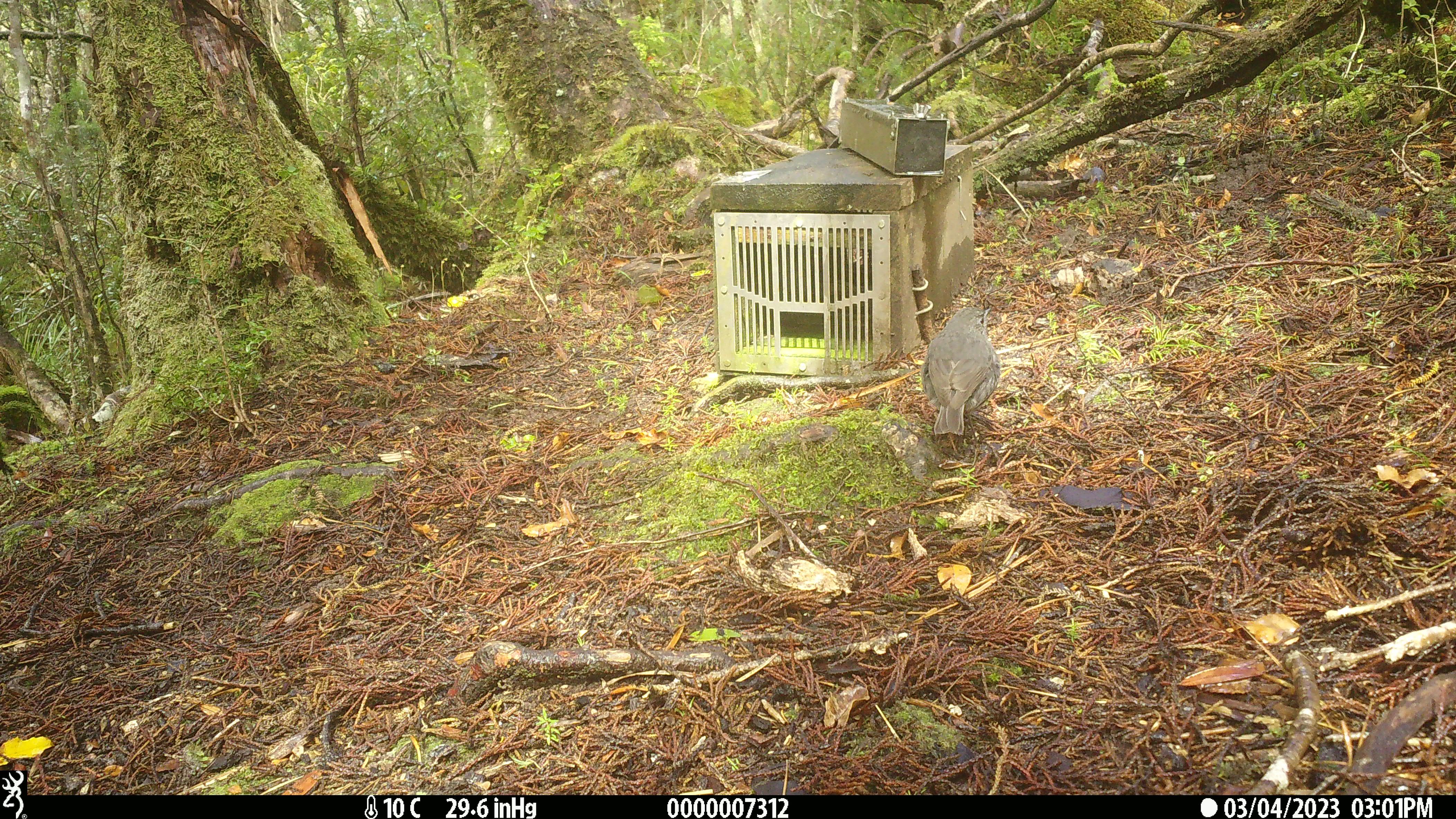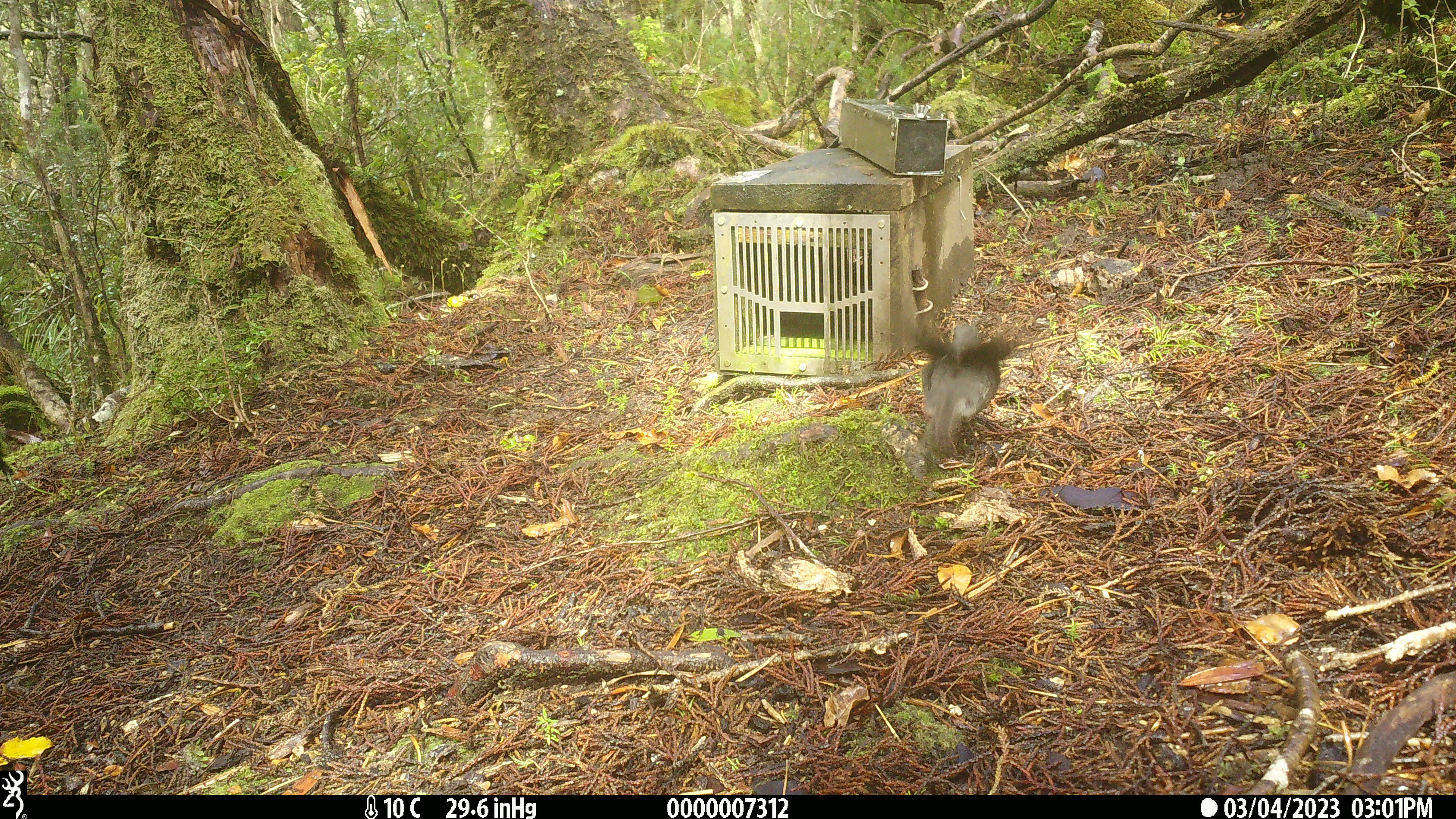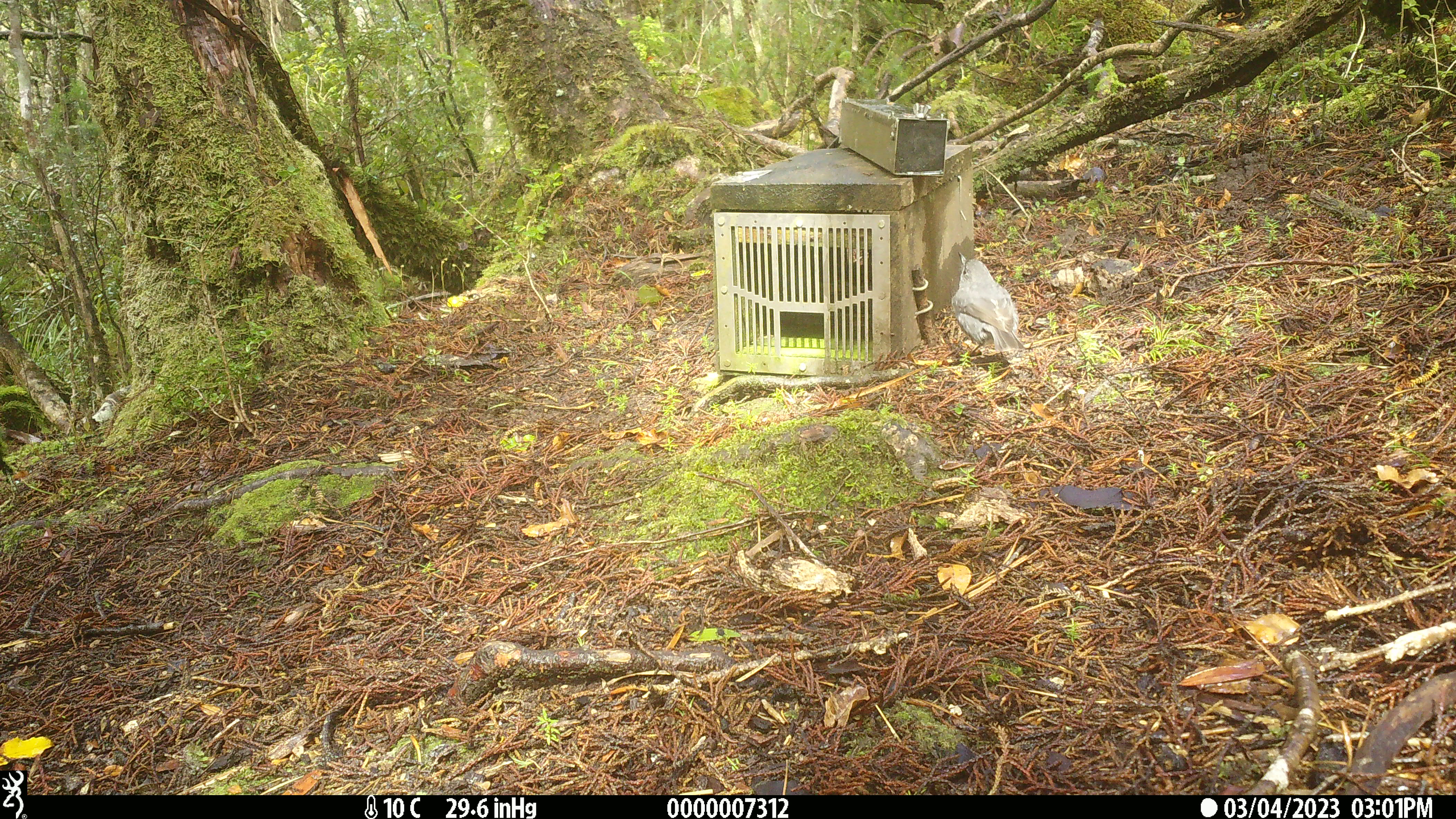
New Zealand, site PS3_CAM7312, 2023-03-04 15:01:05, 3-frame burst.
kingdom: Animalia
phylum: Chordata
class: Aves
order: Passeriformes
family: Petroicidae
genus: Petroica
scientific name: Petroica australis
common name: new zealand robin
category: robin